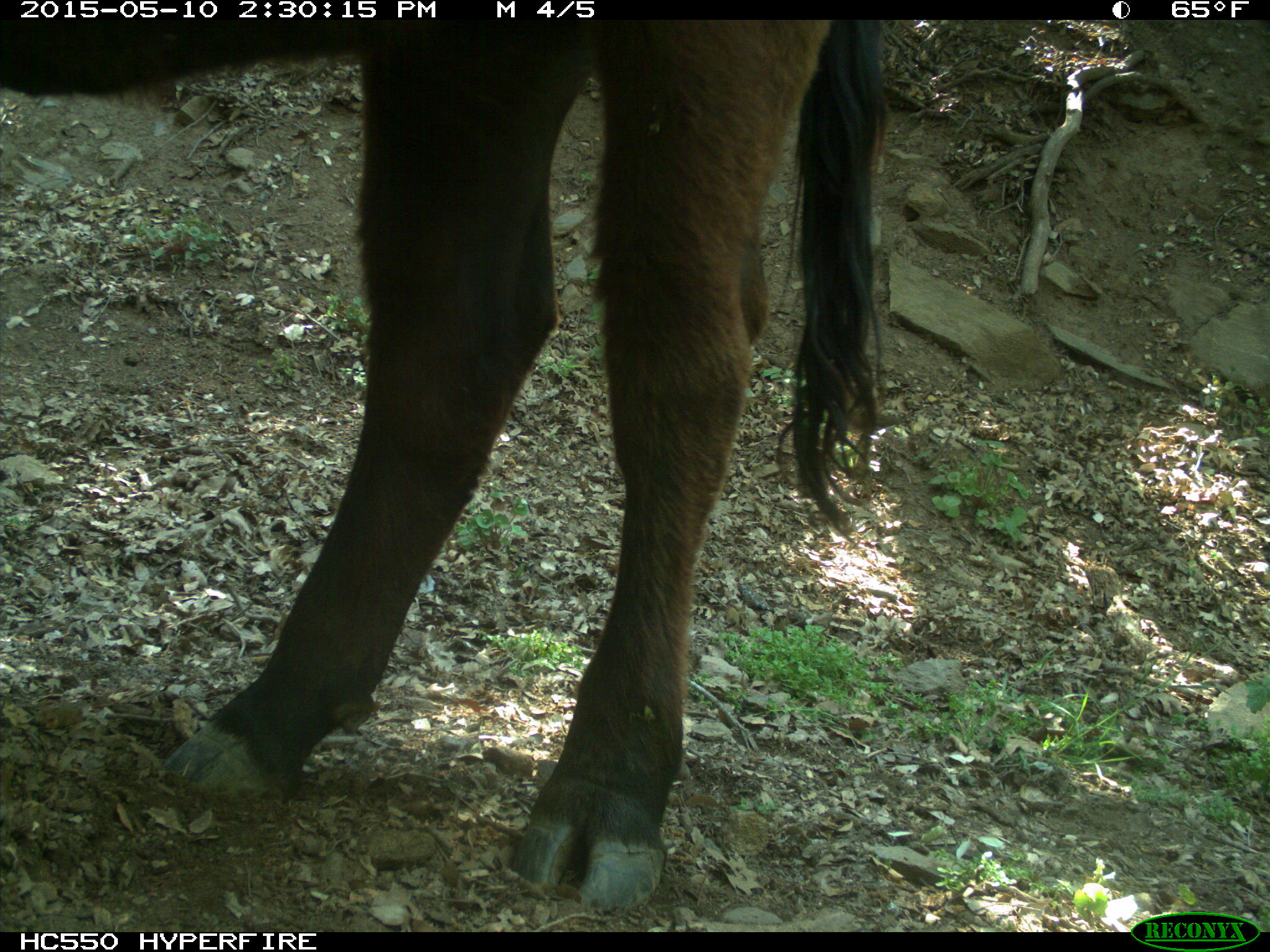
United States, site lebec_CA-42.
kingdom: Animalia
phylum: Chordata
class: Mammalia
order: Artiodactyla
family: Bovidae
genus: Bos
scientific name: Bos taurus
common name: domestic cow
Bos taurus (domestic cow).